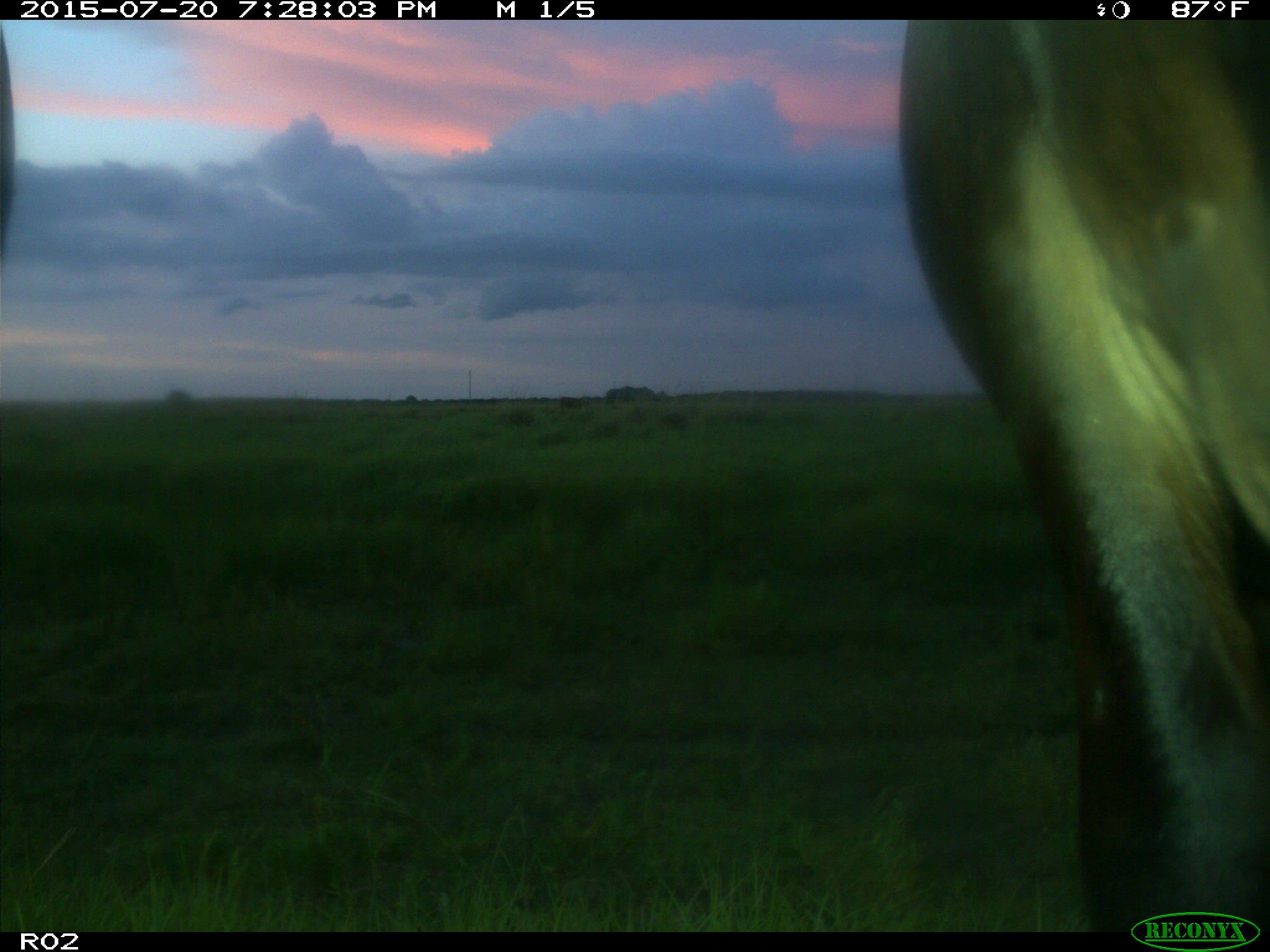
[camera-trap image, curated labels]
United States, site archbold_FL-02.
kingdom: Animalia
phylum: Chordata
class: Mammalia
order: Artiodactyla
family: Bovidae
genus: Bos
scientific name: Bos taurus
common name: domestic cow